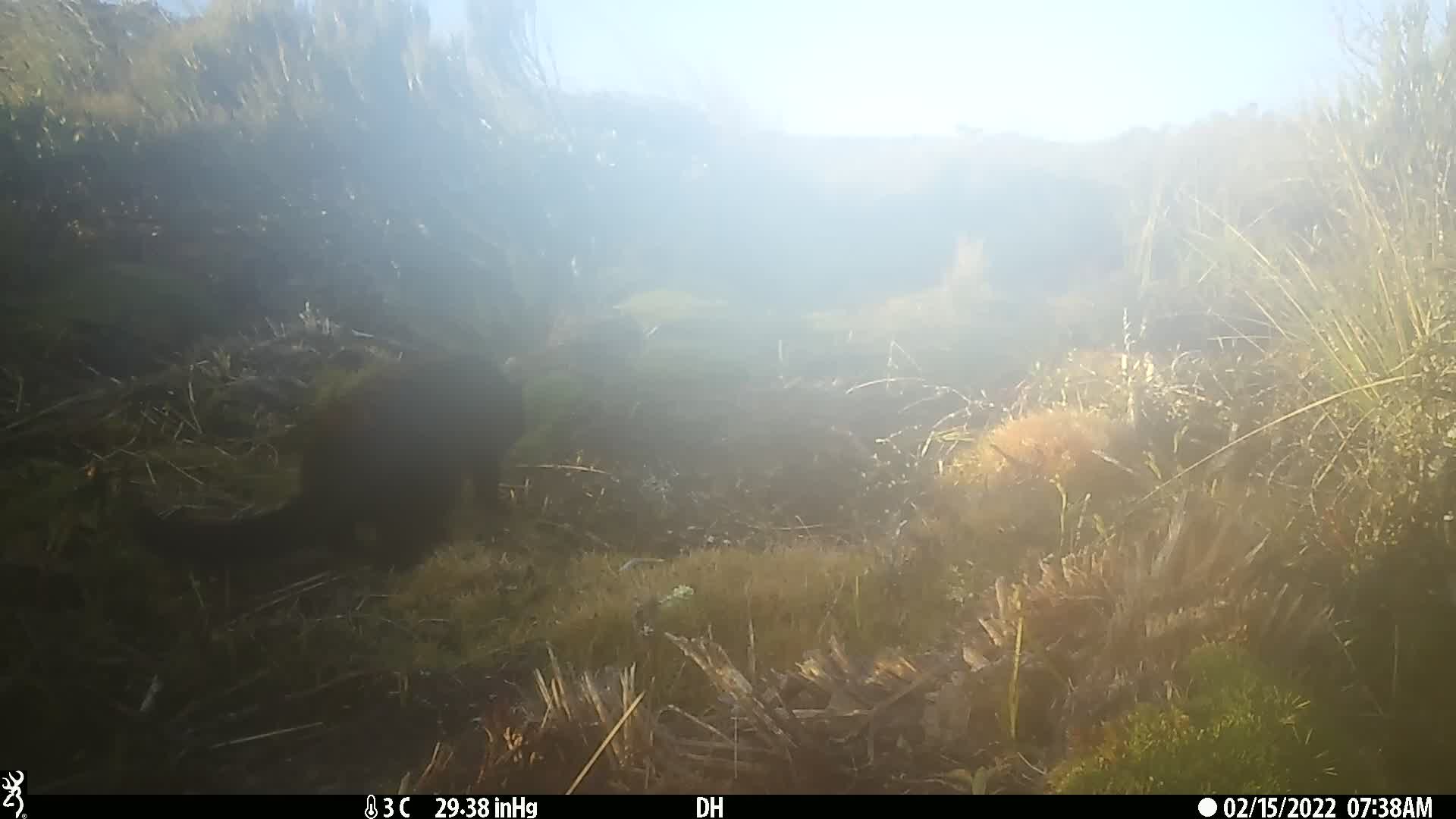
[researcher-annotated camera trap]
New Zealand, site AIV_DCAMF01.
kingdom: Animalia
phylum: Chordata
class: Mammalia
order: Carnivora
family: Felidae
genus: Felis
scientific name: Felis catus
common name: domestic cat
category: cat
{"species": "cat (domestic cat) (Felis catus)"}